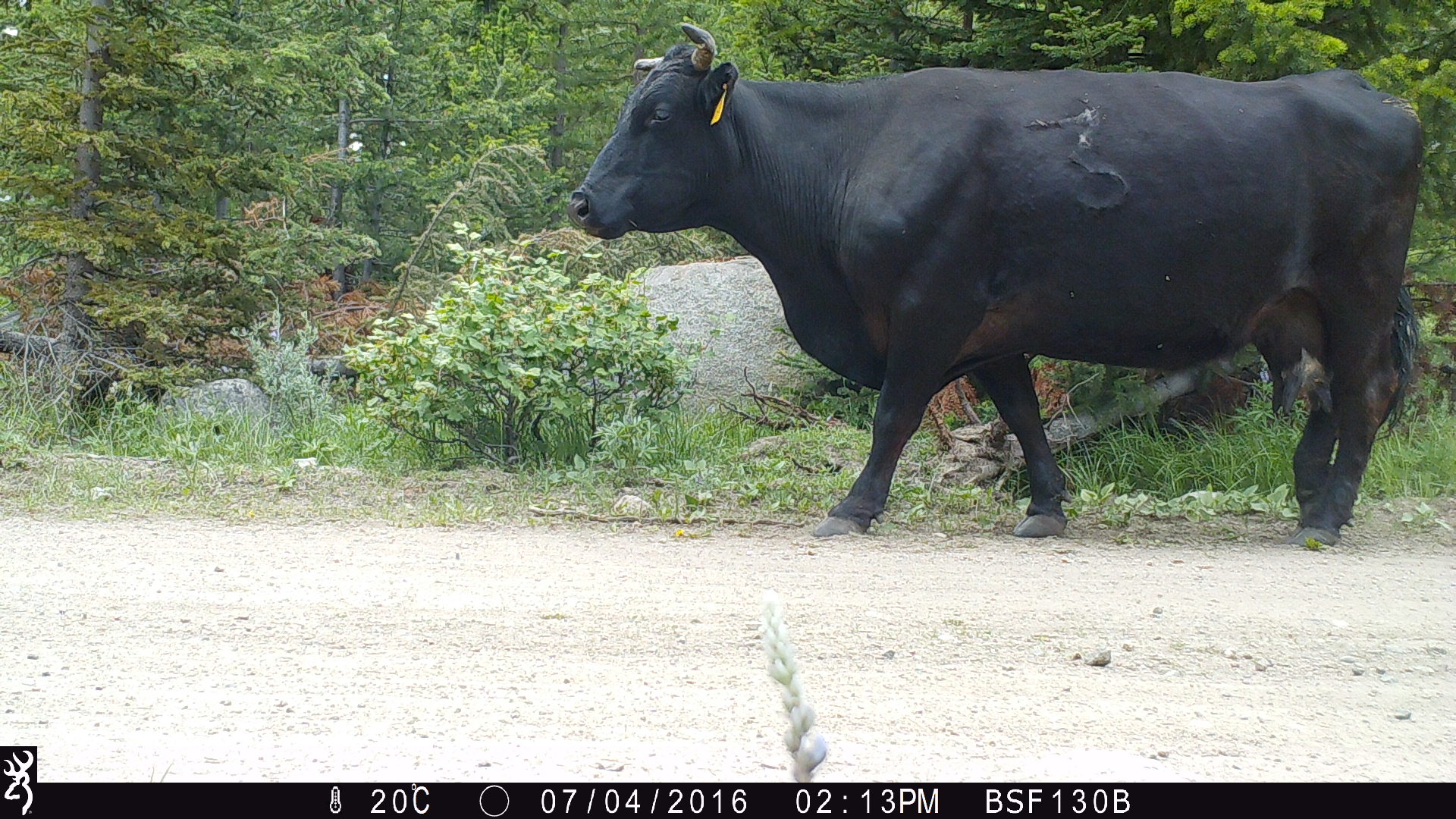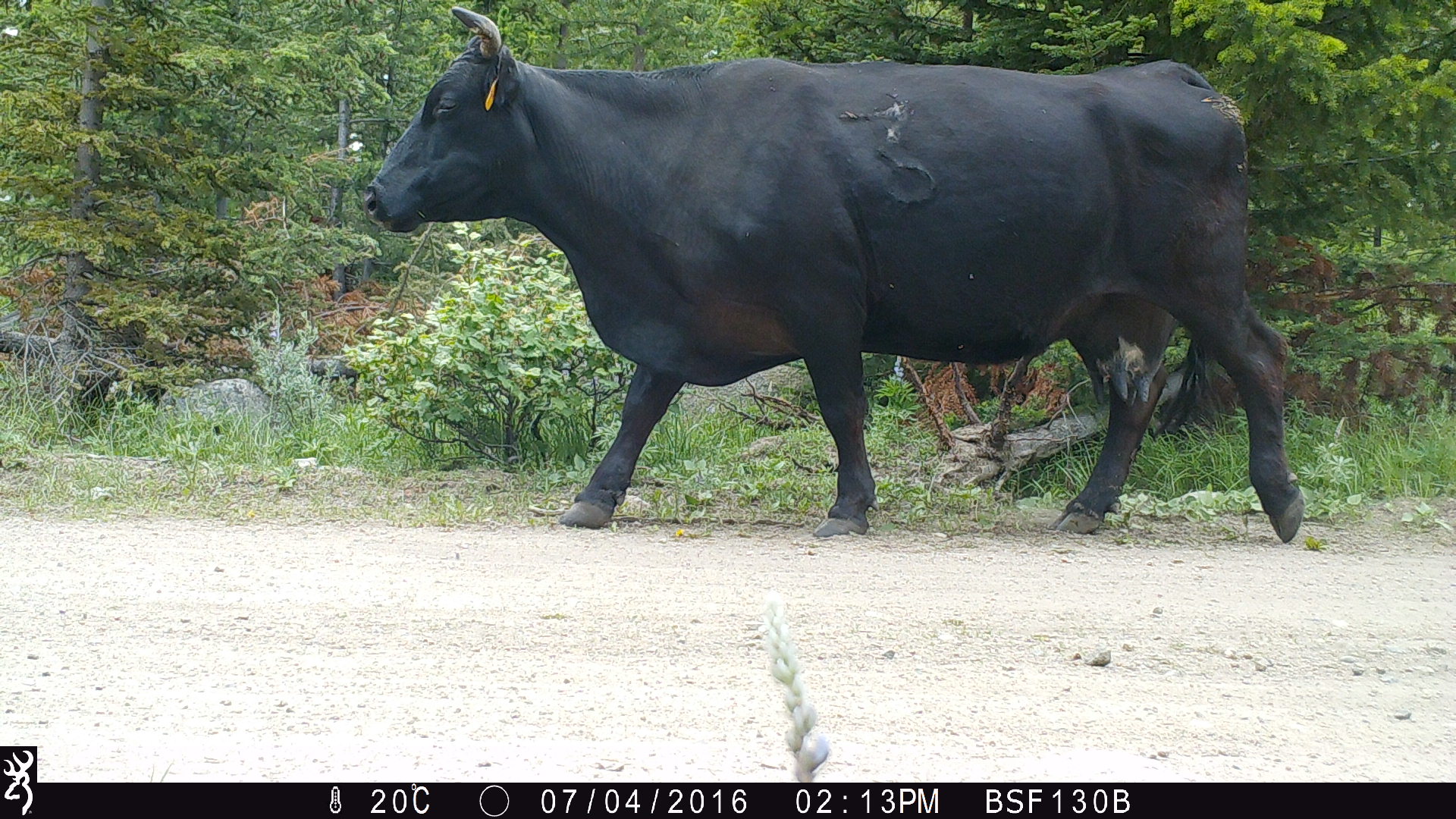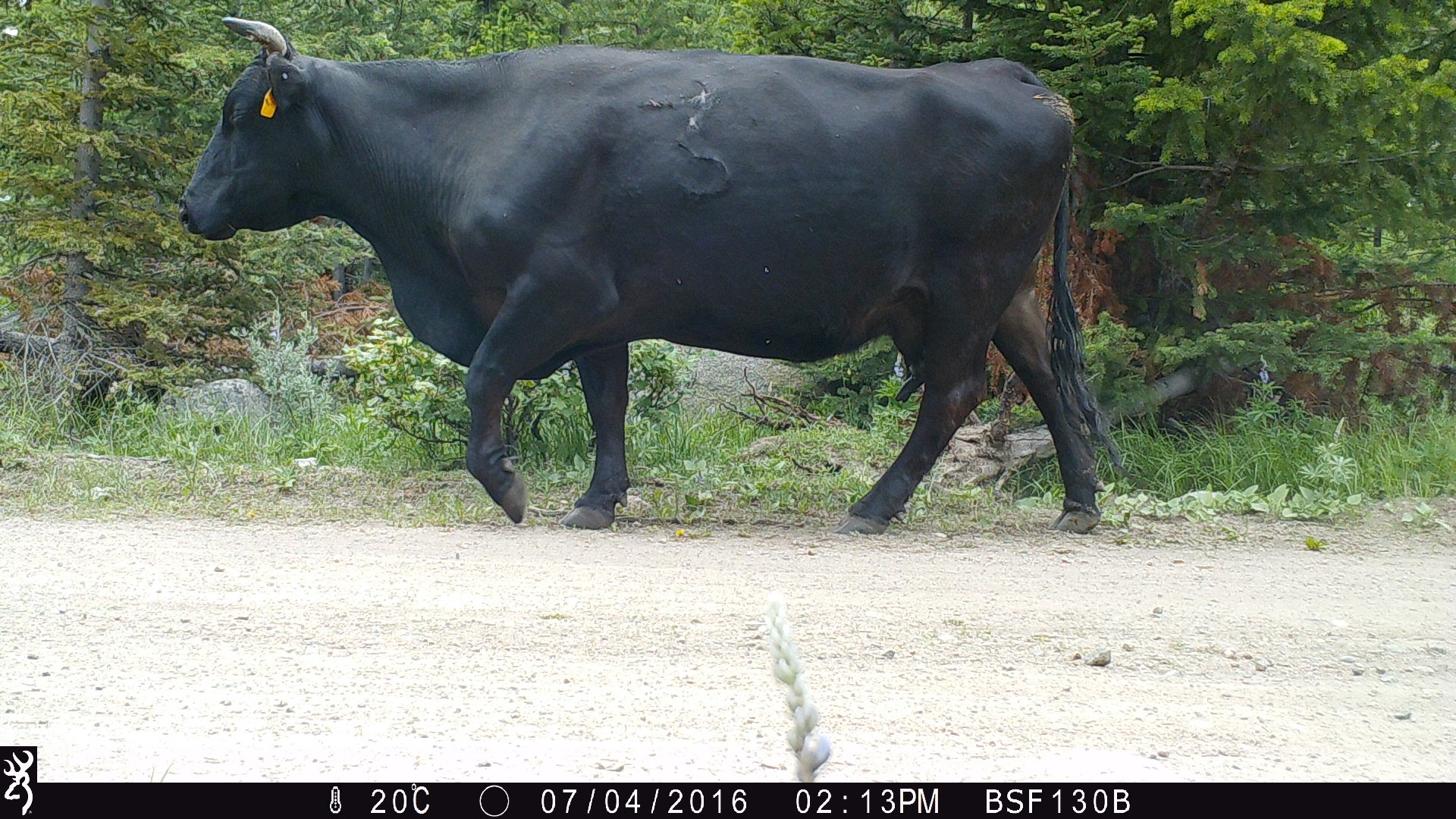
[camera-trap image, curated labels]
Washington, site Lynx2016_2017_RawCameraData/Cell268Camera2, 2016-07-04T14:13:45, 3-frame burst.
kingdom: Animalia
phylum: Chordata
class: Mammalia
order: Artiodactyla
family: Bovidae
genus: Bos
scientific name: Bos taurus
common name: domestic cattle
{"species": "domestic cattle (Bos taurus)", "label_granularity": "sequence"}